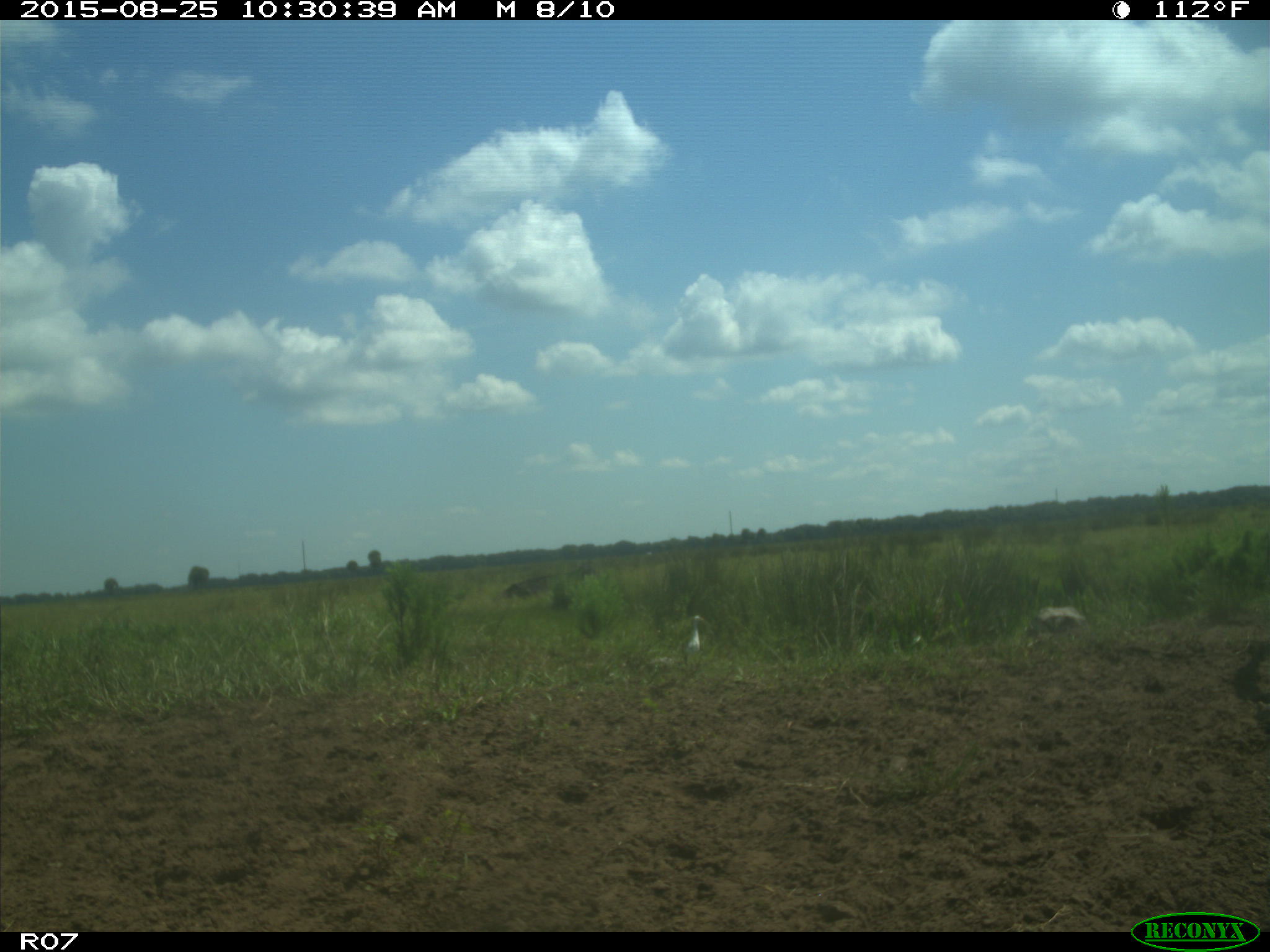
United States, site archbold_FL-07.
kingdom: Animalia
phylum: Chordata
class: Mammalia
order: Artiodactyla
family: Bovidae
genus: Bos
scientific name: Bos taurus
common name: domestic cow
Bos taurus (domestic cow).